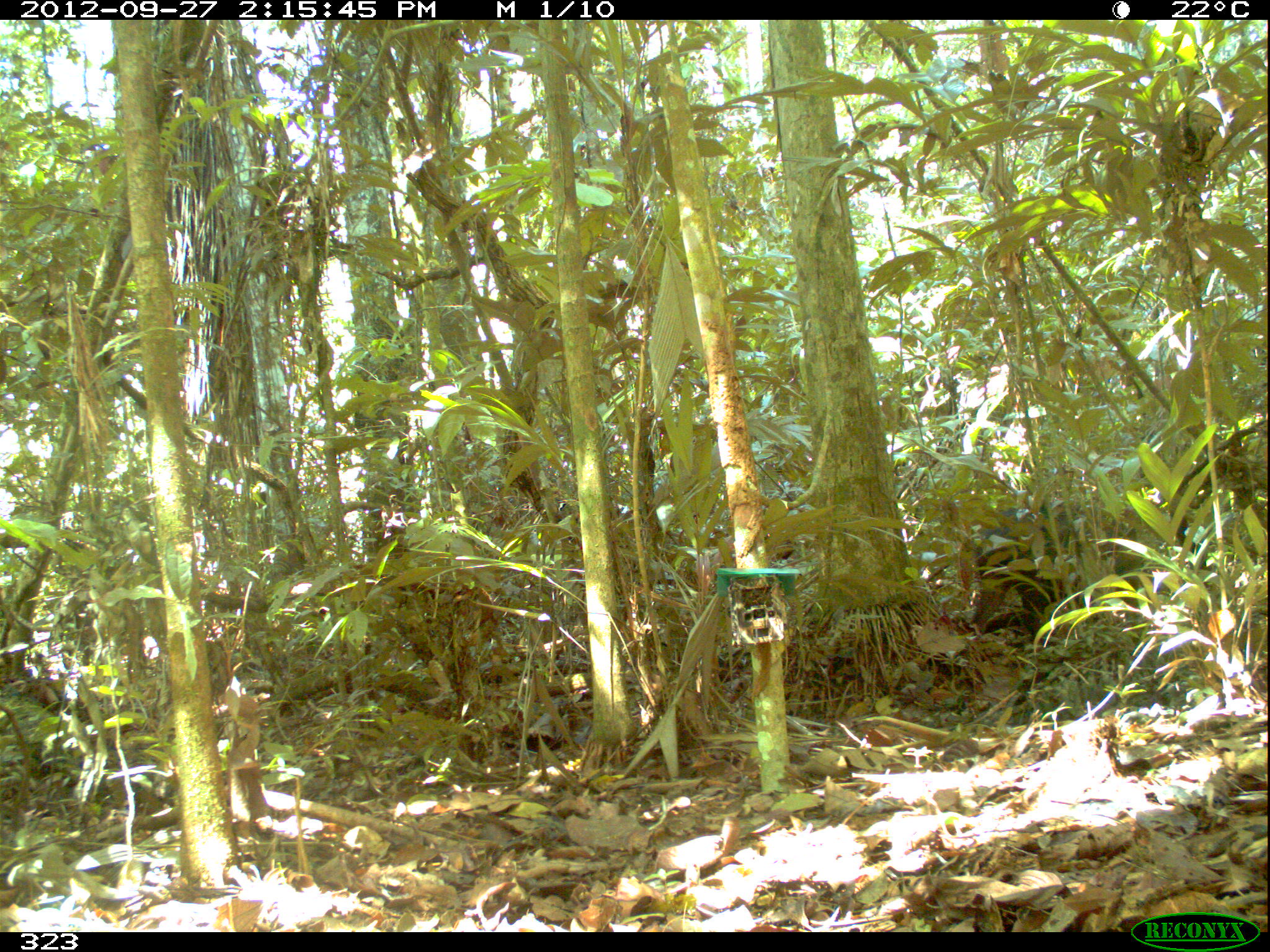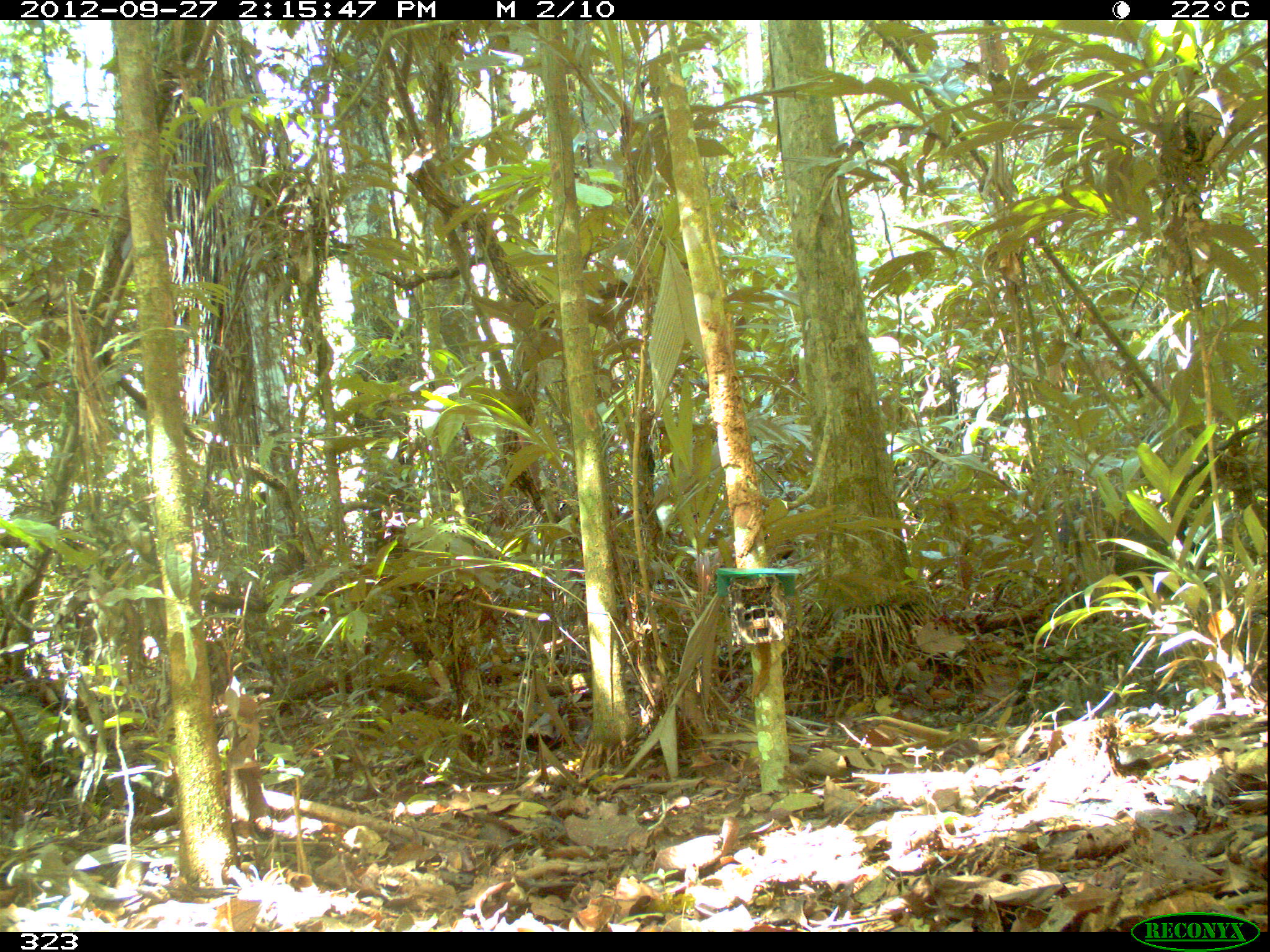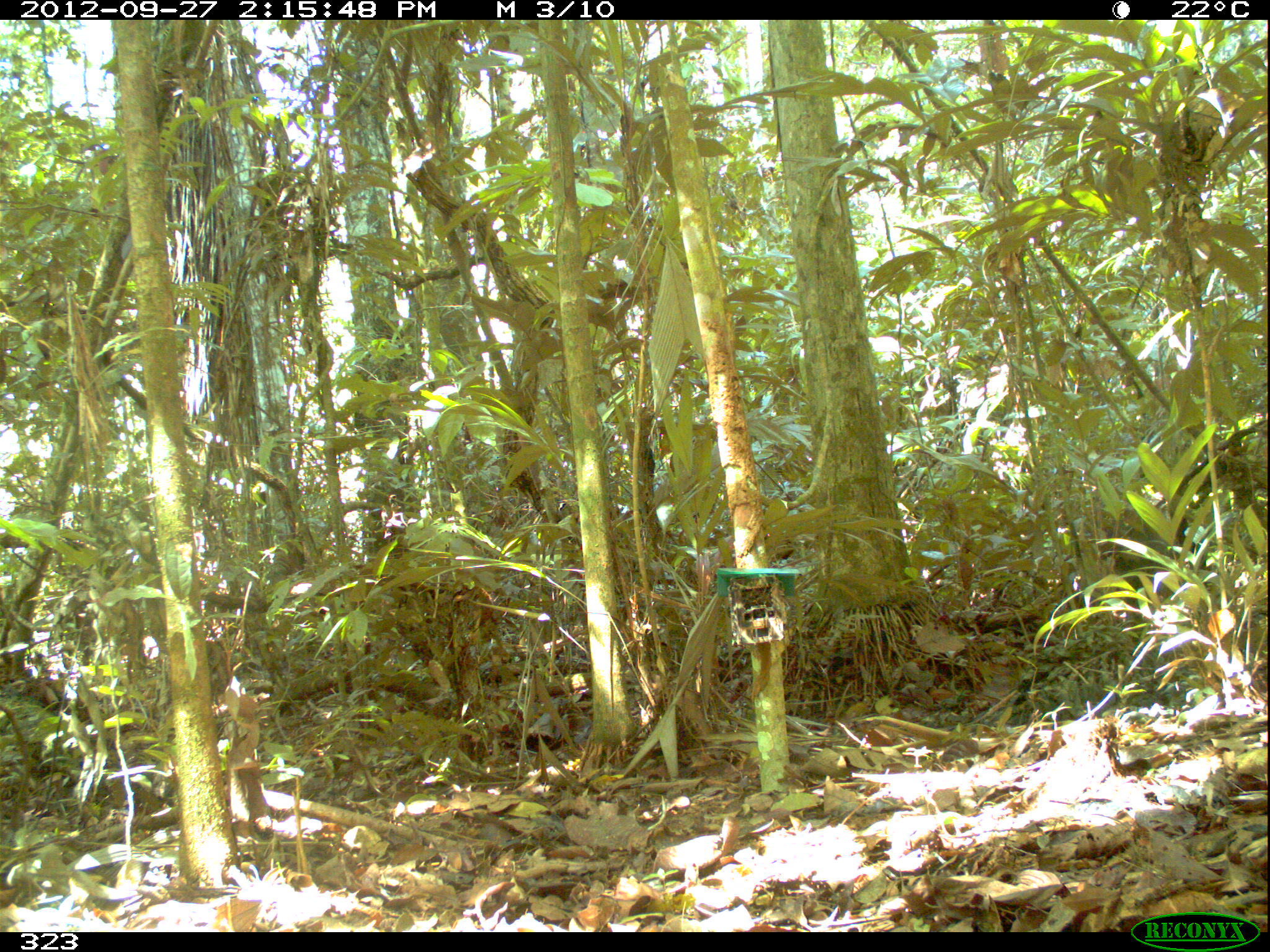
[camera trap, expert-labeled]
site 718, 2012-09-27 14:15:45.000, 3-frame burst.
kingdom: Animalia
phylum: Chordata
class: Mammalia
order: Artiodactyla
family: Tayassuidae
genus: Tayassu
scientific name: Tayassu pecari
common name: white-lipped peccary